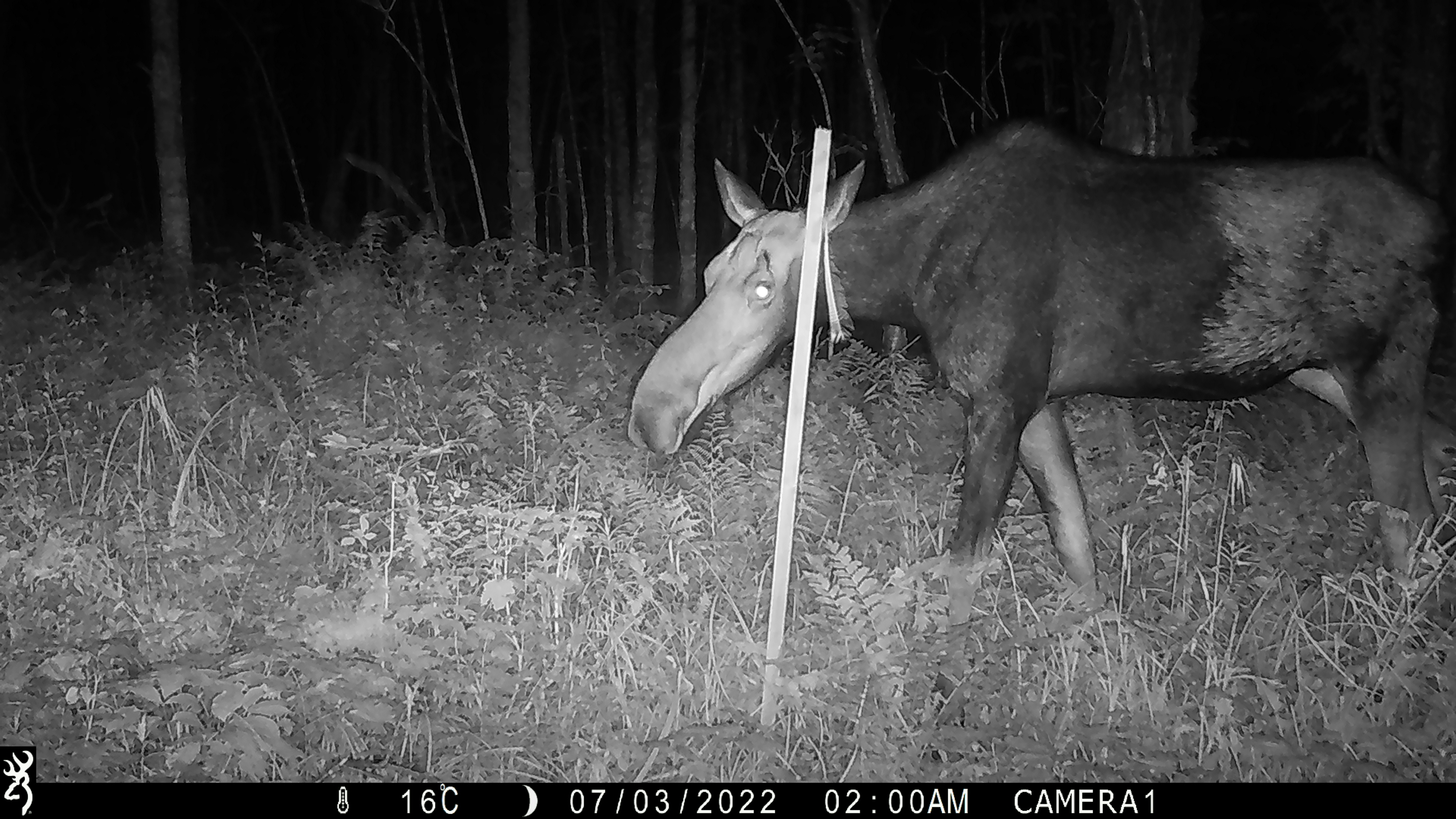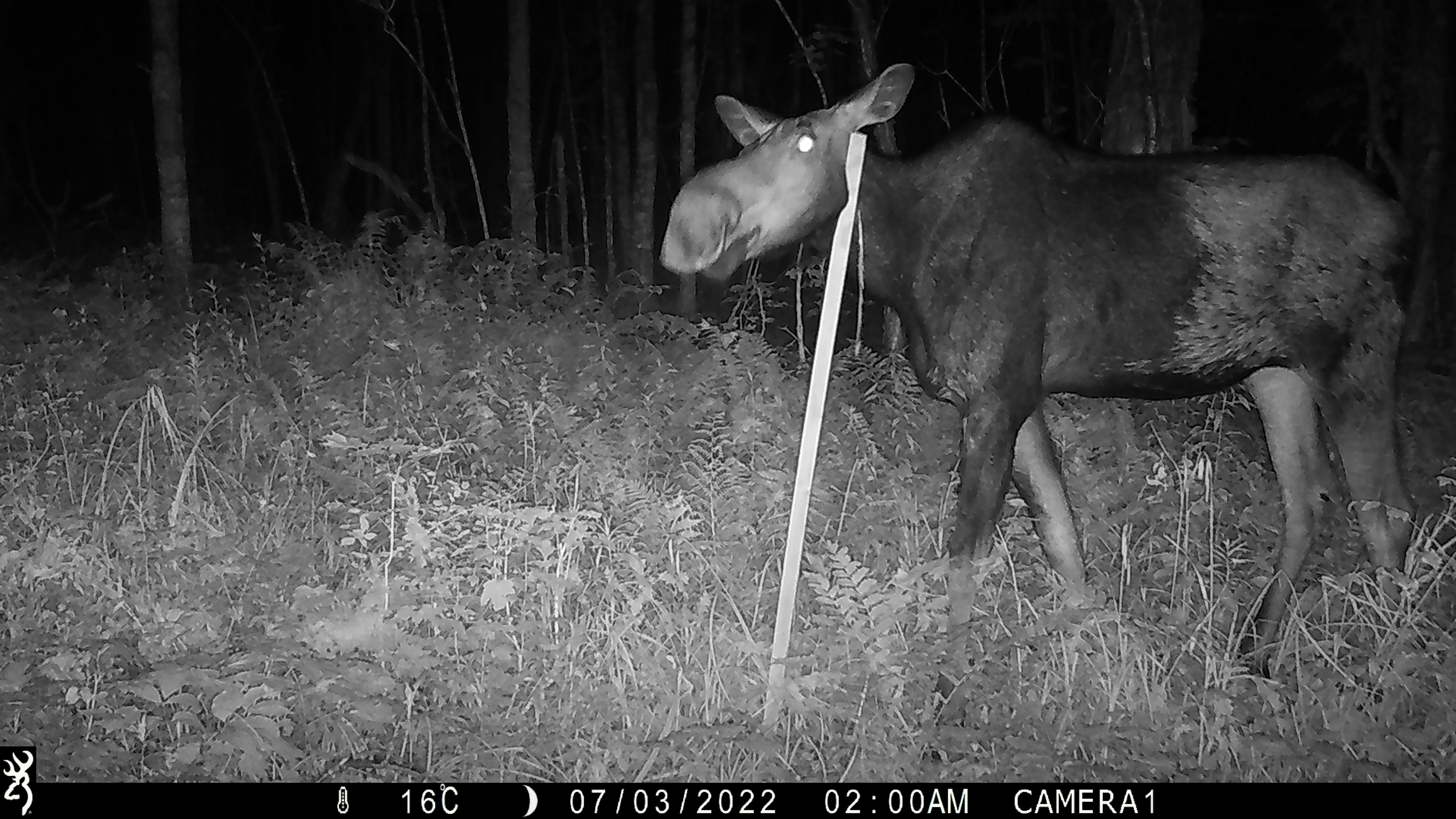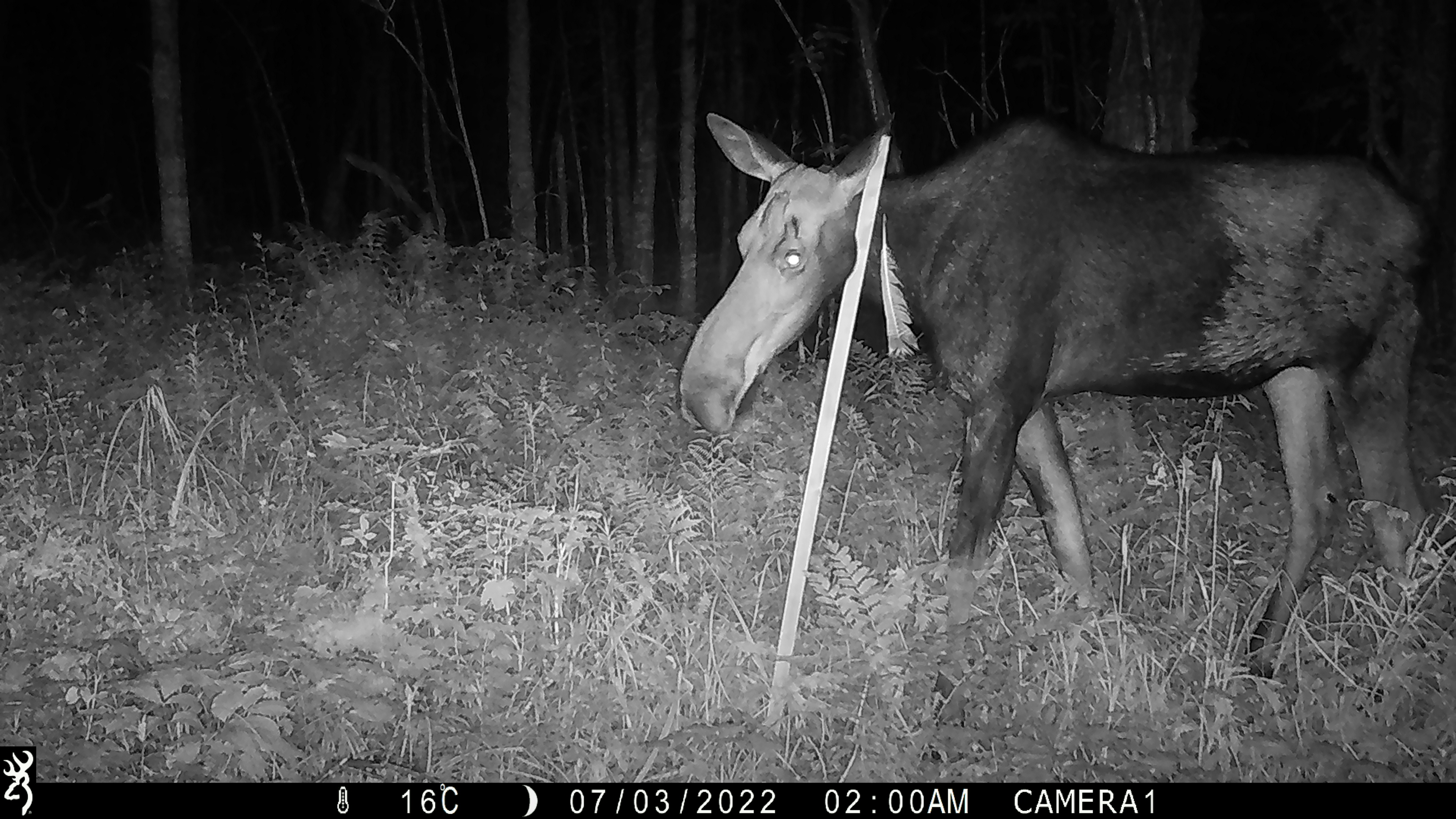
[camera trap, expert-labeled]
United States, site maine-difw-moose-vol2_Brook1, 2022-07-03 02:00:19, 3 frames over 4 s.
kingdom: Animalia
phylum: Chordata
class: Mammalia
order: Artiodactyla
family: Cervidae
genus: Alces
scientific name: Alces alces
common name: moose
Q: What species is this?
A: Moose (Alces alces).